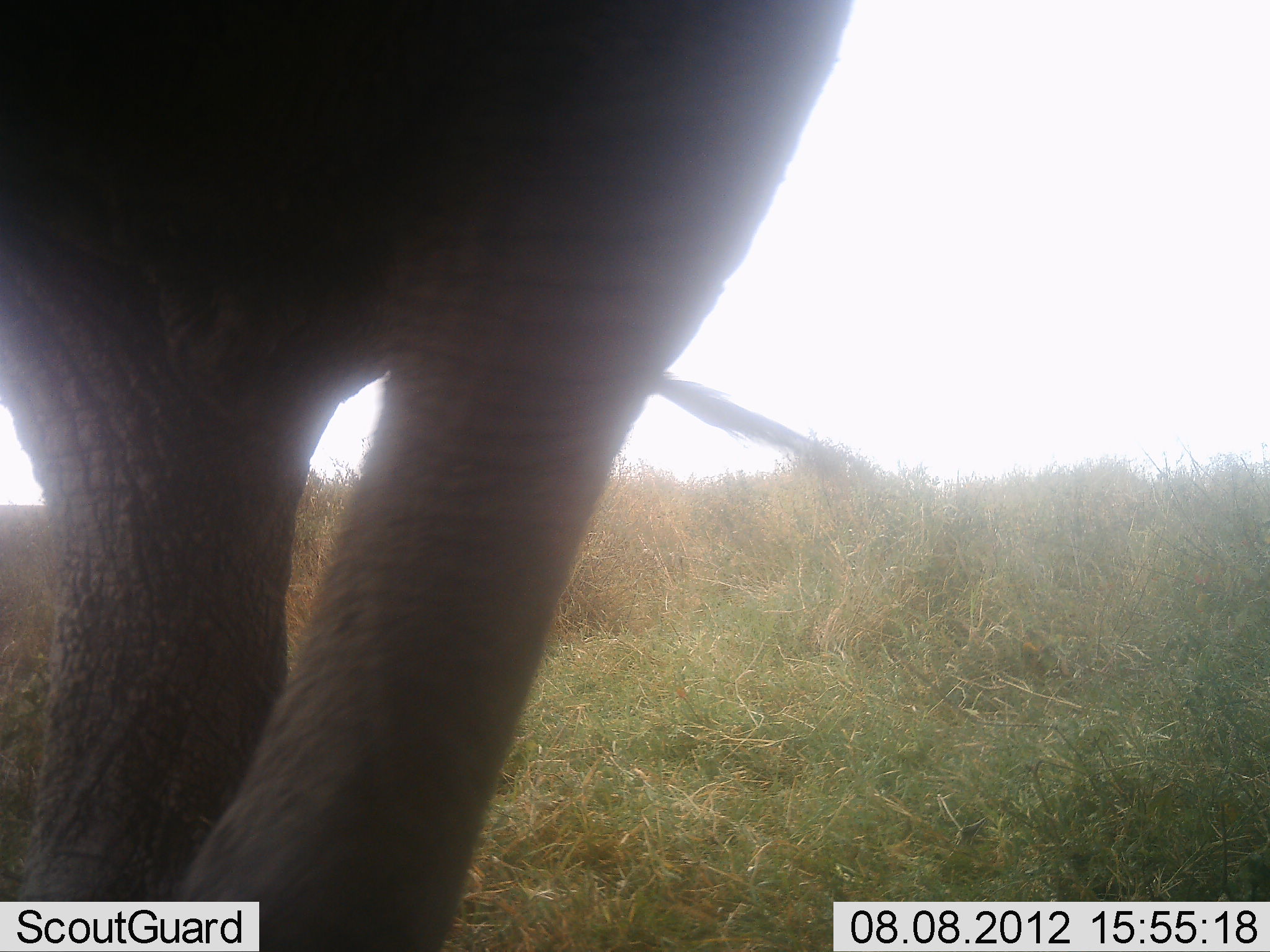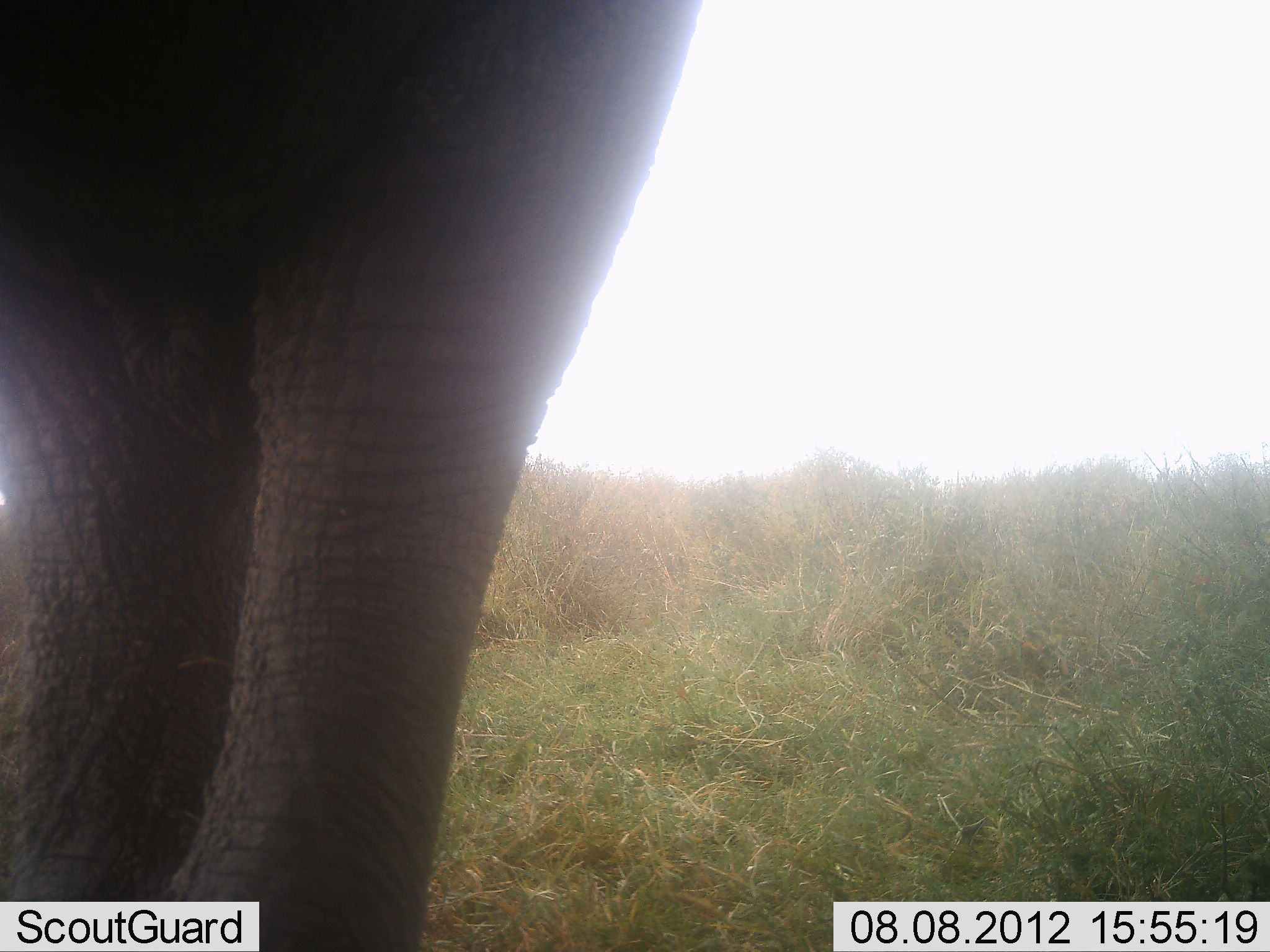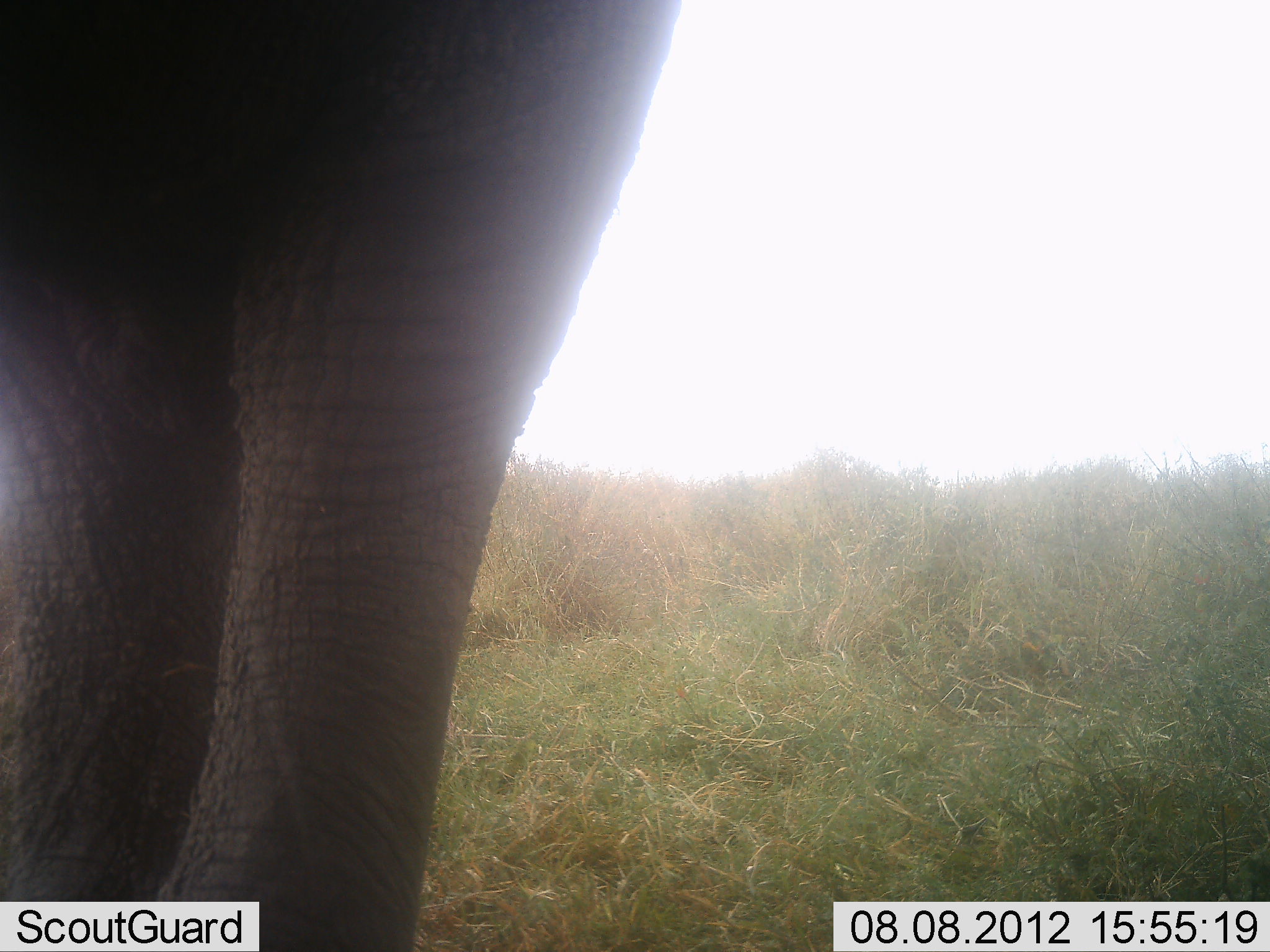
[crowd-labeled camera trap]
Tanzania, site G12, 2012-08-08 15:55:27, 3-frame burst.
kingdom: Animalia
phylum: Chordata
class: Mammalia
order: Proboscidea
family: Elephantidae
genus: Loxodonta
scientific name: Loxodonta africana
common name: african bush elephant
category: elephant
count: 1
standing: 90%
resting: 0%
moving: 0%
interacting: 0%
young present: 0%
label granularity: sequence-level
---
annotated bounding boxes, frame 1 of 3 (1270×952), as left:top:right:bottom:
animal: 0:0:852:952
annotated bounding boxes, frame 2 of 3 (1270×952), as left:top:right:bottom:
animal: 0:2:698:950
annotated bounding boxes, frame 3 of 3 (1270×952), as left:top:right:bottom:
animal: 0:1:675:952